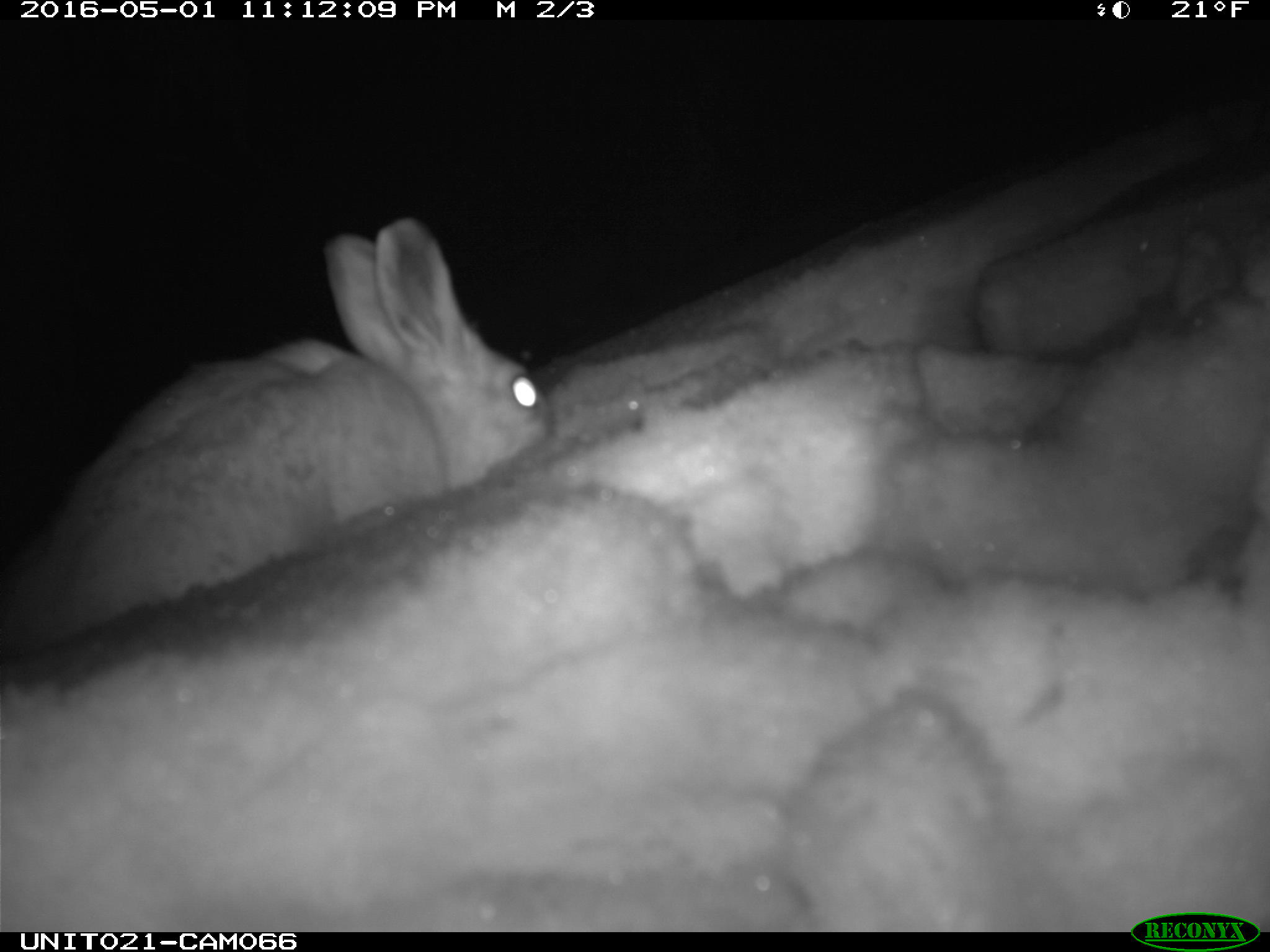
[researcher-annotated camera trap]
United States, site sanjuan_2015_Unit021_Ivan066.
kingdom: Animalia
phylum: Chordata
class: Mammalia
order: Lagomorpha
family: Leporidae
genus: Lepus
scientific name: Lepus americanus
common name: snowshoe hare